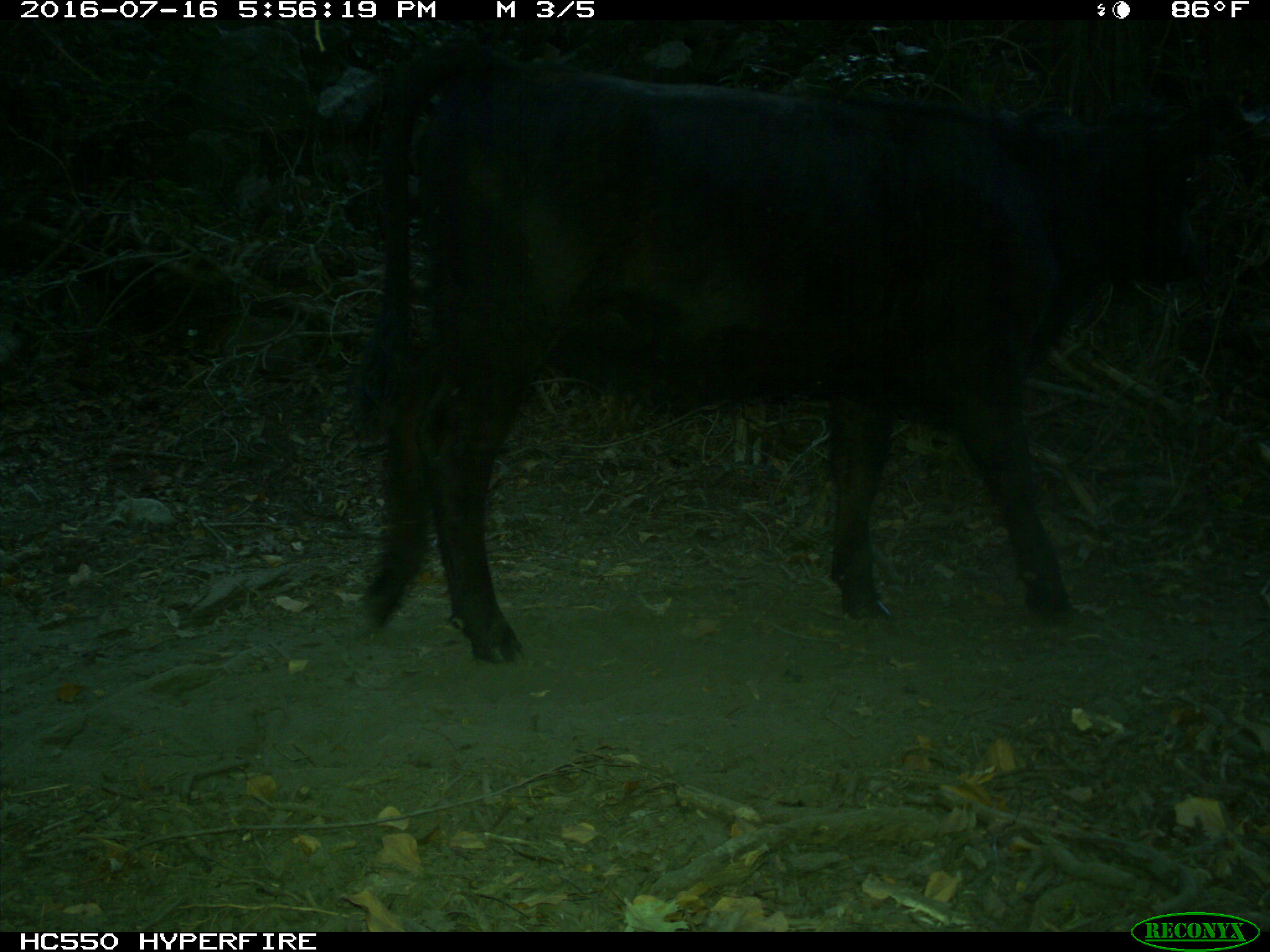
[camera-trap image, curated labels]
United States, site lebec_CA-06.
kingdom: Animalia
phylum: Chordata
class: Mammalia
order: Artiodactyla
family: Bovidae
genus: Bos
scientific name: Bos taurus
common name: domestic cow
Bos taurus (domestic cow).